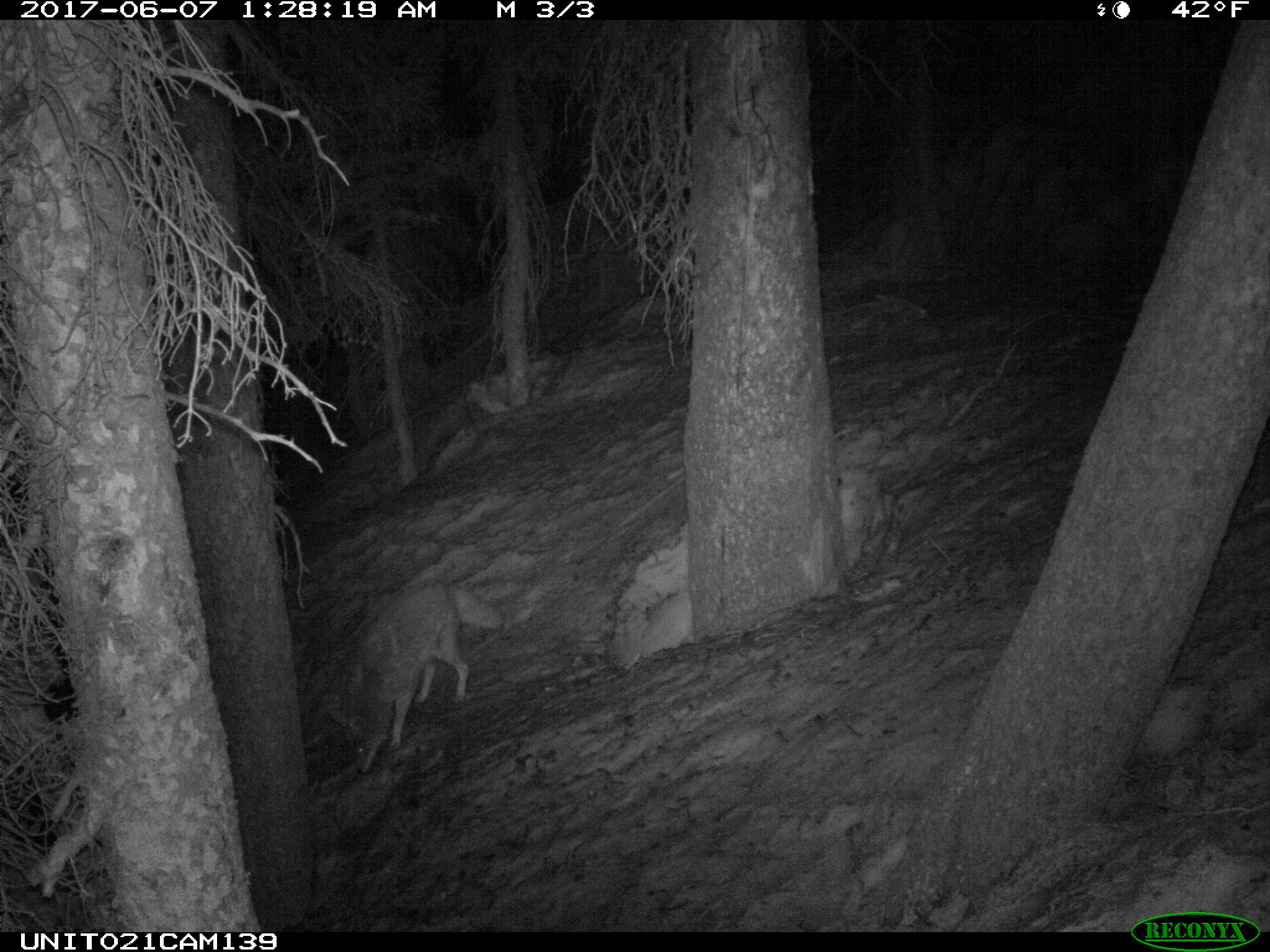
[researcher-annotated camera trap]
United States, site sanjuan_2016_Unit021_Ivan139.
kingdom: Animalia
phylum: Chordata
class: Mammalia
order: Carnivora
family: Canidae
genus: Canis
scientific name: Canis latrans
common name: coyote